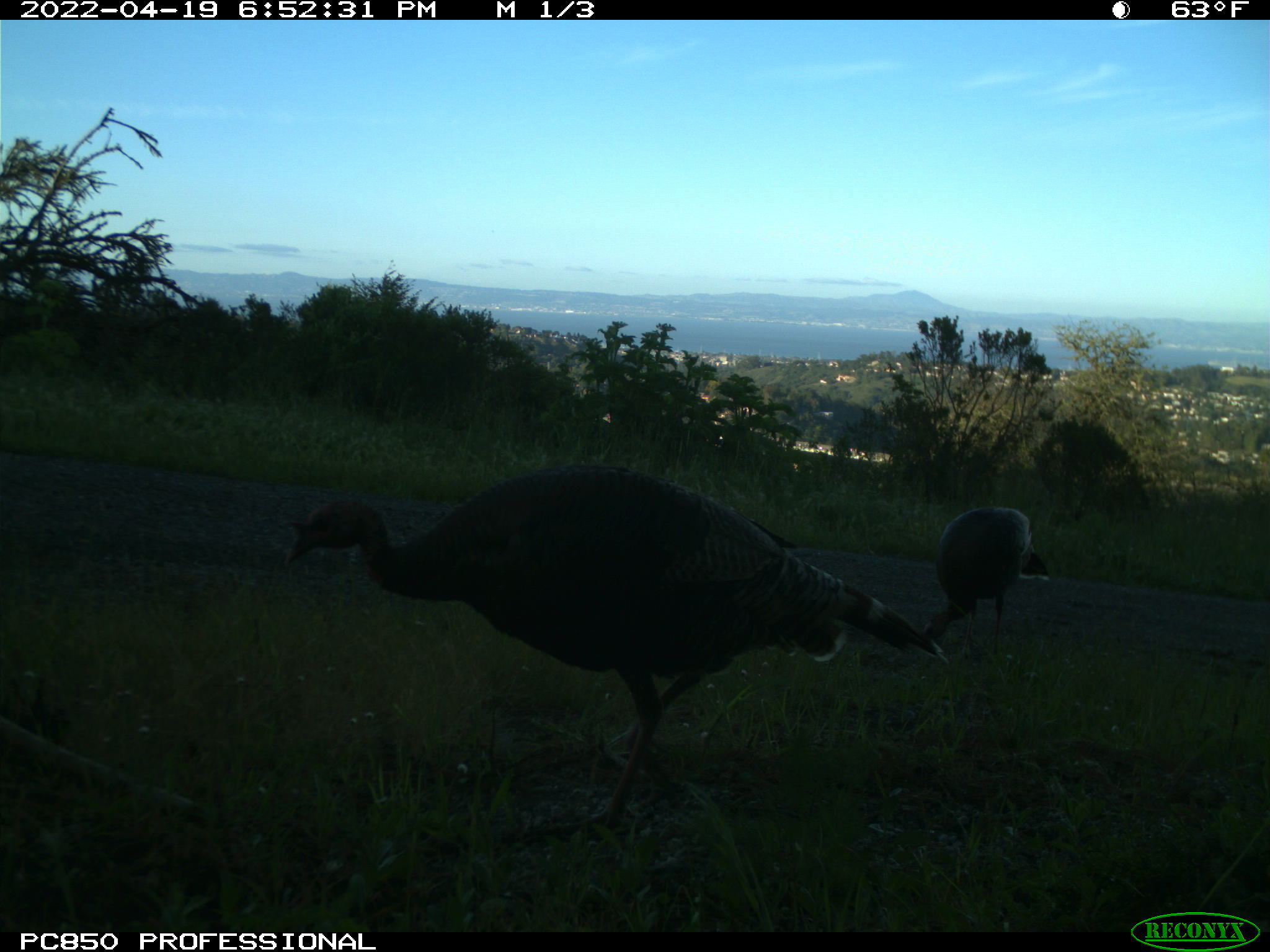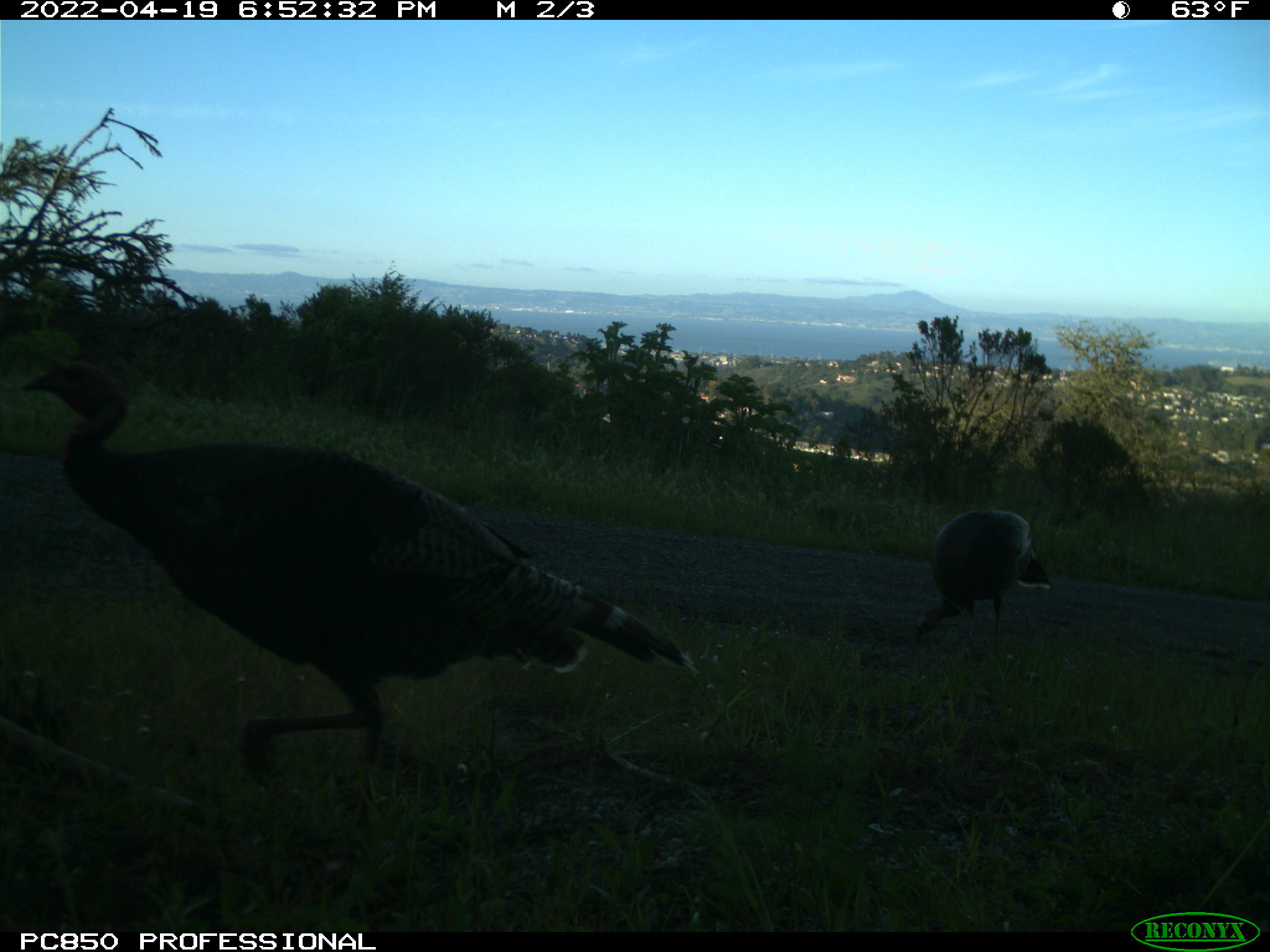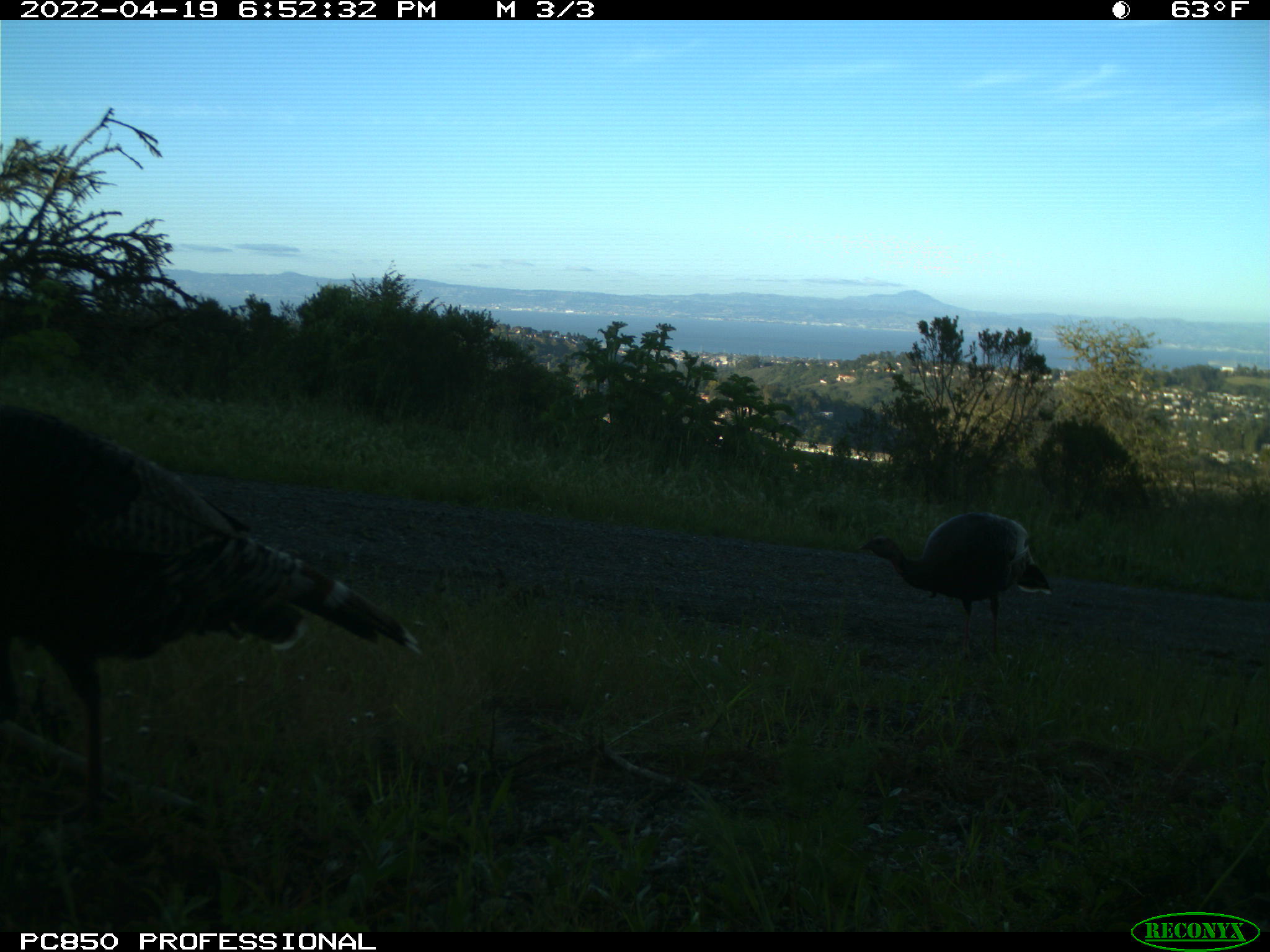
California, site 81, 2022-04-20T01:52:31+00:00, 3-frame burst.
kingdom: Animalia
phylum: Chordata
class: Aves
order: Galliformes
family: Phasianidae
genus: Meleagris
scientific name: Meleagris gallopavo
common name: turkey